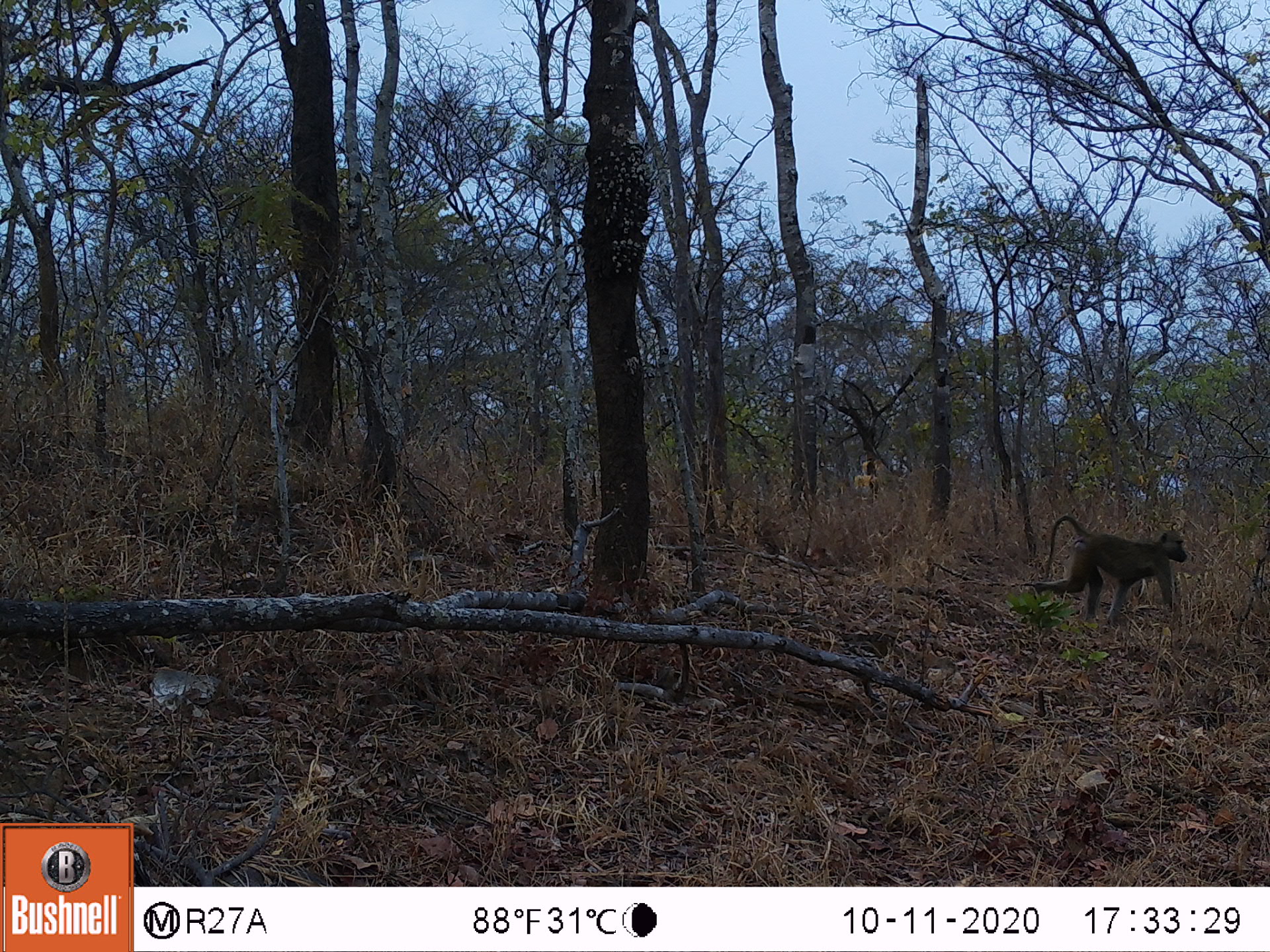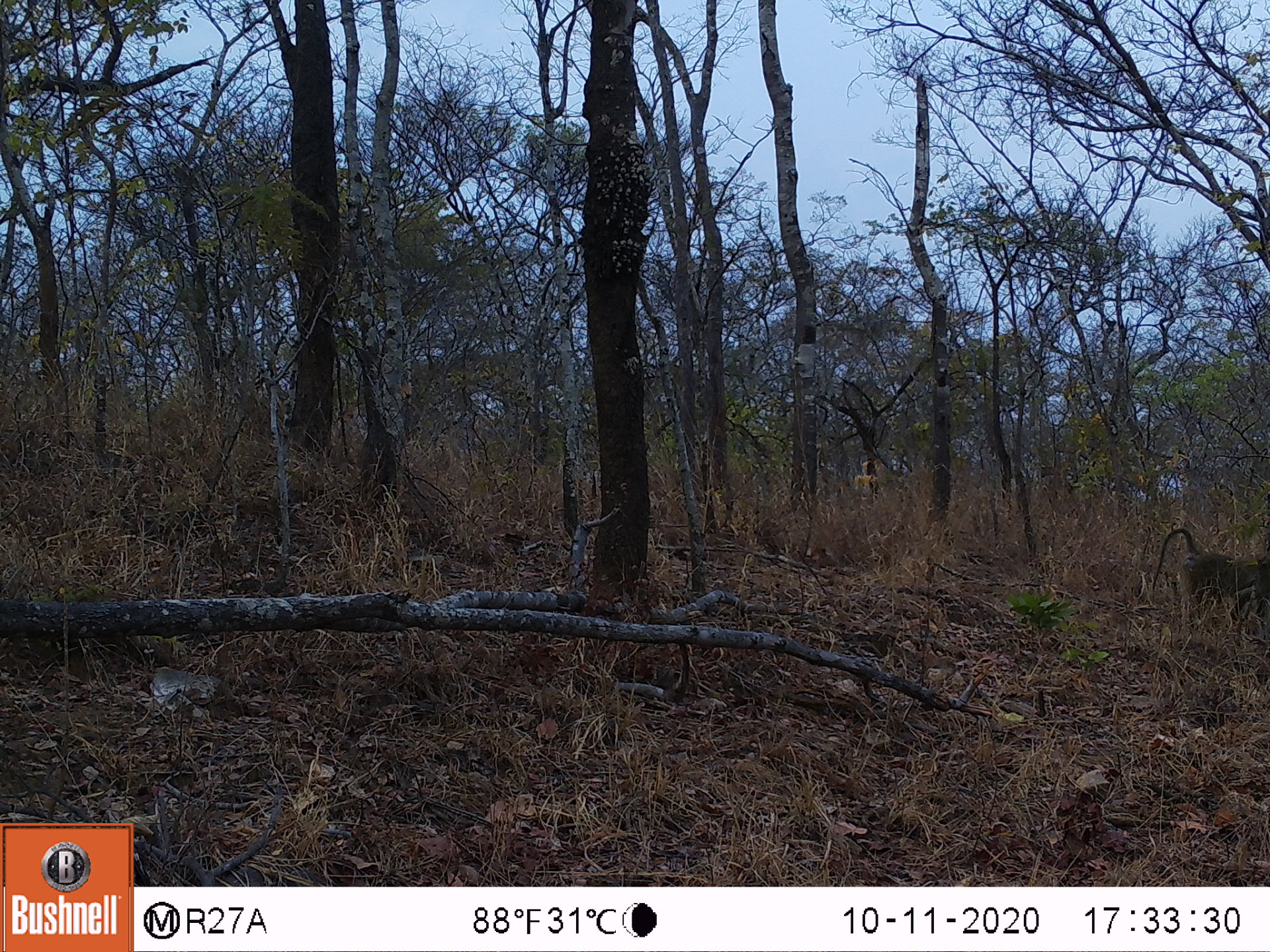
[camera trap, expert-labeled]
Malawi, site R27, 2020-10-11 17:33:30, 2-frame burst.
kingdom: Animalia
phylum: Chordata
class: Mammalia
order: Primates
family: Cercopithecidae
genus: Papio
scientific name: Papio cynocephalus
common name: yellow baboon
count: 1